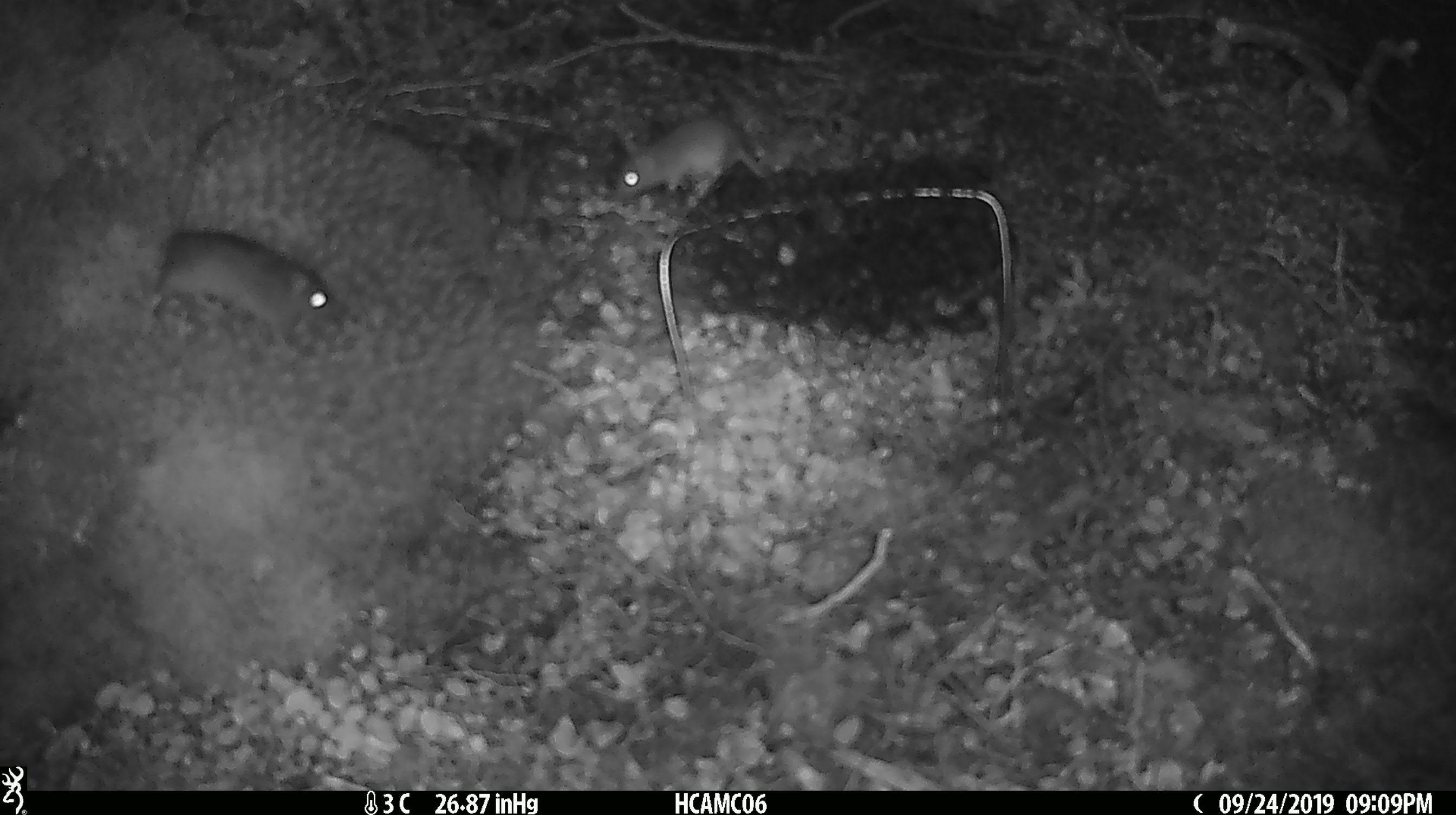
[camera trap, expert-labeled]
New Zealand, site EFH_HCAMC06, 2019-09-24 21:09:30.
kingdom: Animalia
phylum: Chordata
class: Mammalia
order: Rodentia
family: Muridae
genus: Mus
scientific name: Mus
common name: mouse